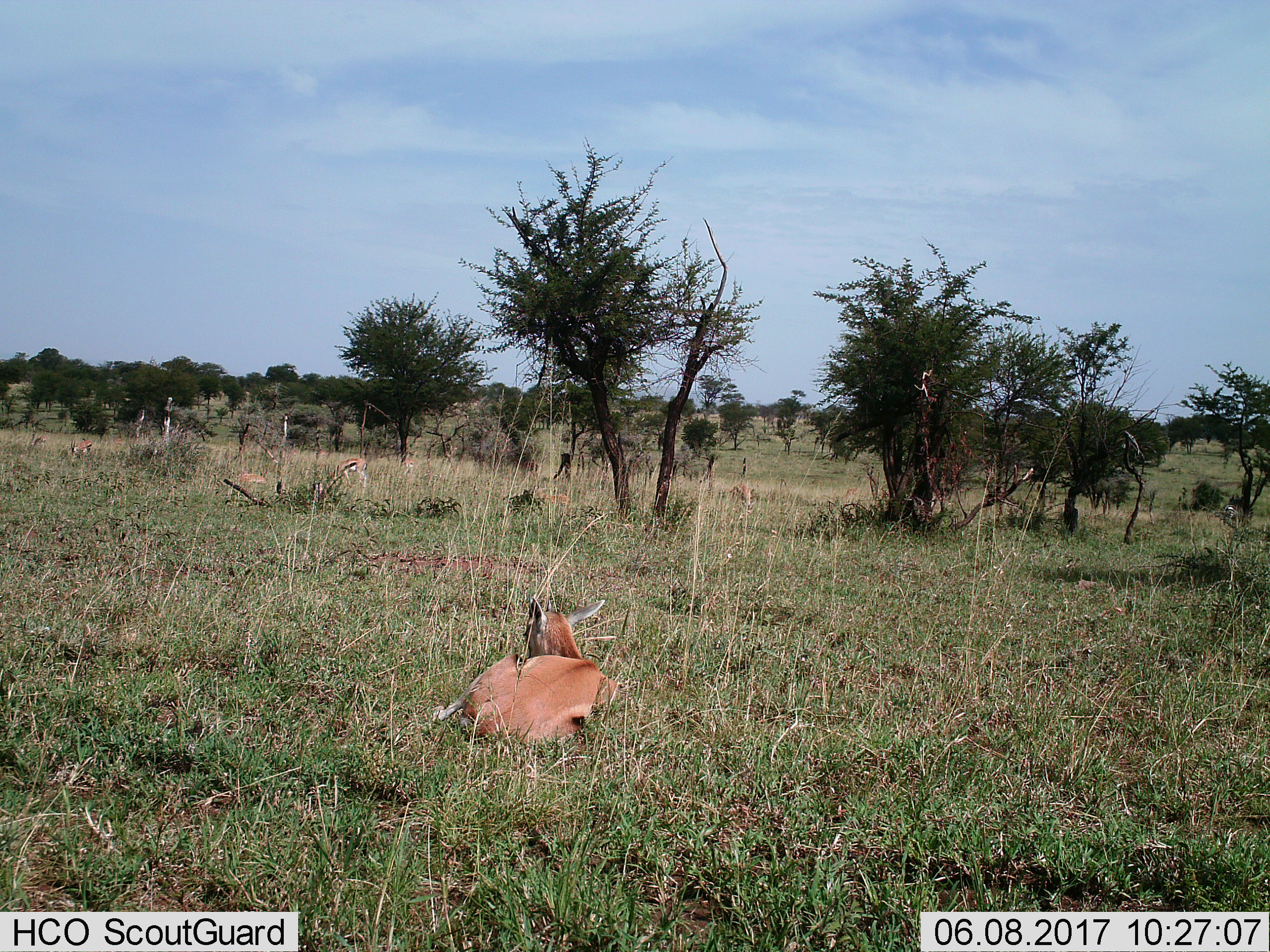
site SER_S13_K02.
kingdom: Animalia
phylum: Chordata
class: Mammalia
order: Artiodactyla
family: Bovidae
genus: Eudorcas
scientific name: Eudorcas thomsonii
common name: thomson's gazelle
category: gazellethomsons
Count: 4.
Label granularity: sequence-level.